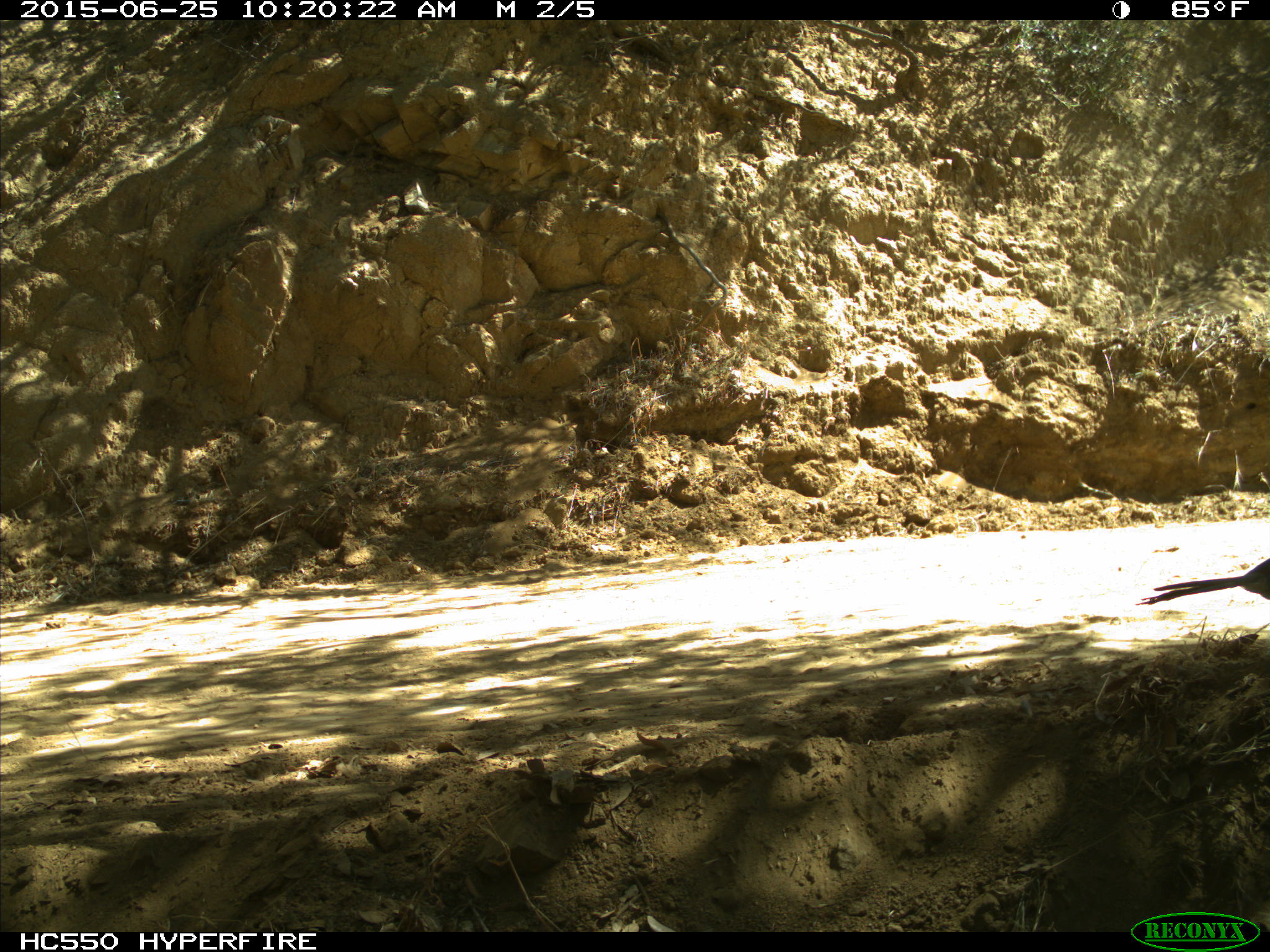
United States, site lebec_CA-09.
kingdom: Animalia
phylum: Chordata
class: Aves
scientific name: Aves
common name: birds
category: unidentified bird